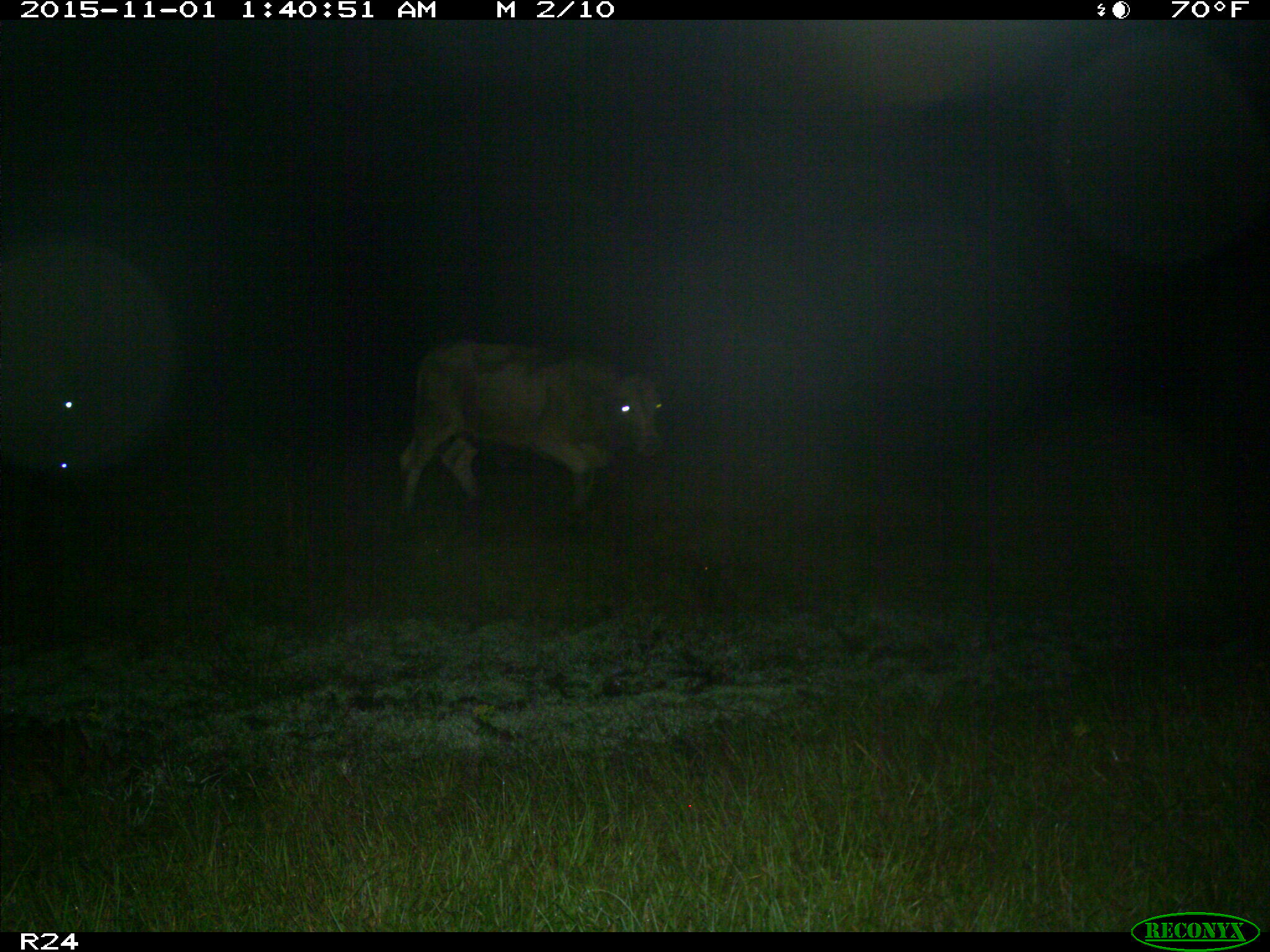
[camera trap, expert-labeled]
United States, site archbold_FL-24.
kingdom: Animalia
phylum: Chordata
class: Mammalia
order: Artiodactyla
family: Bovidae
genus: Bos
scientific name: Bos taurus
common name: domestic cow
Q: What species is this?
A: Bos taurus (domestic cow).